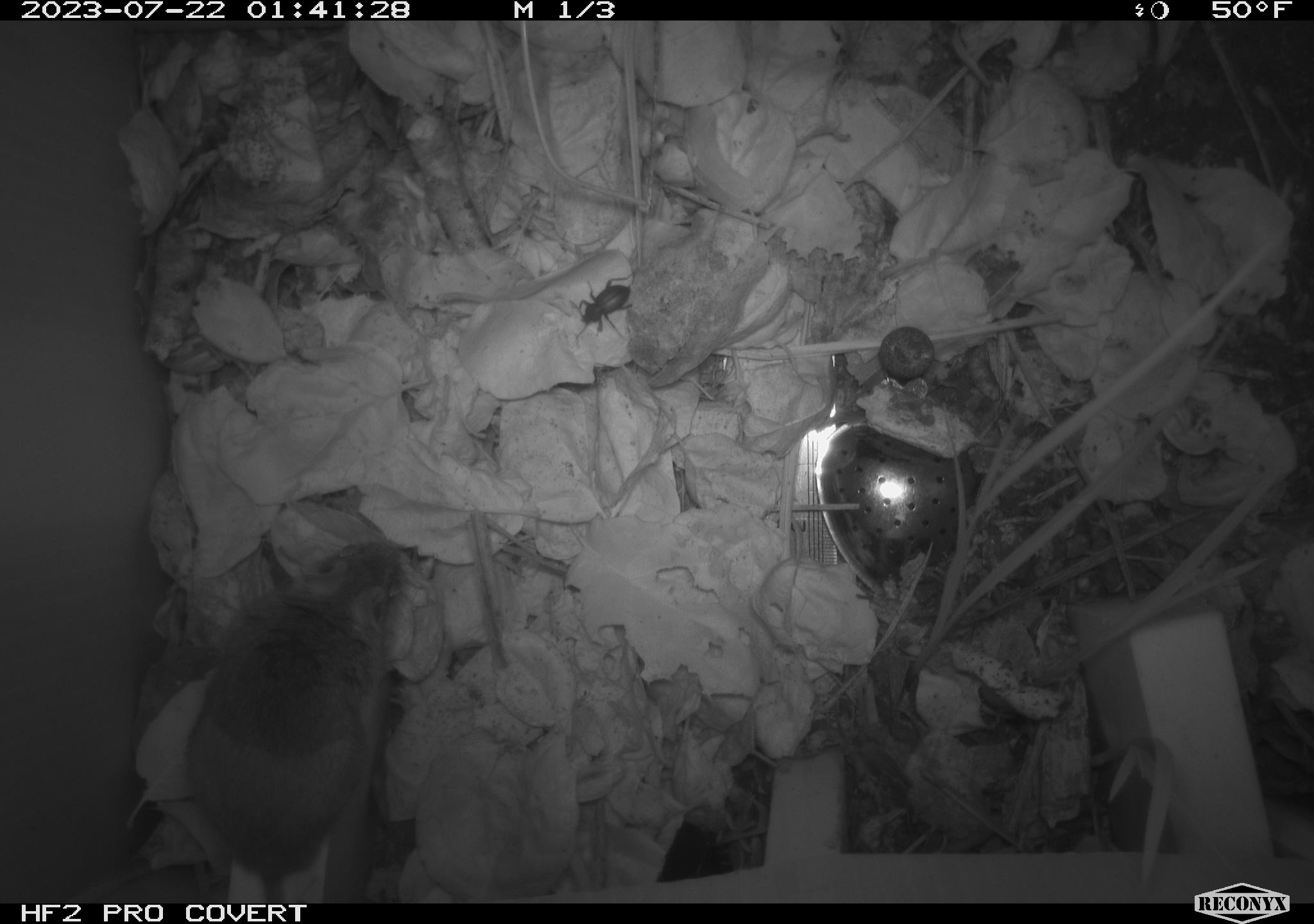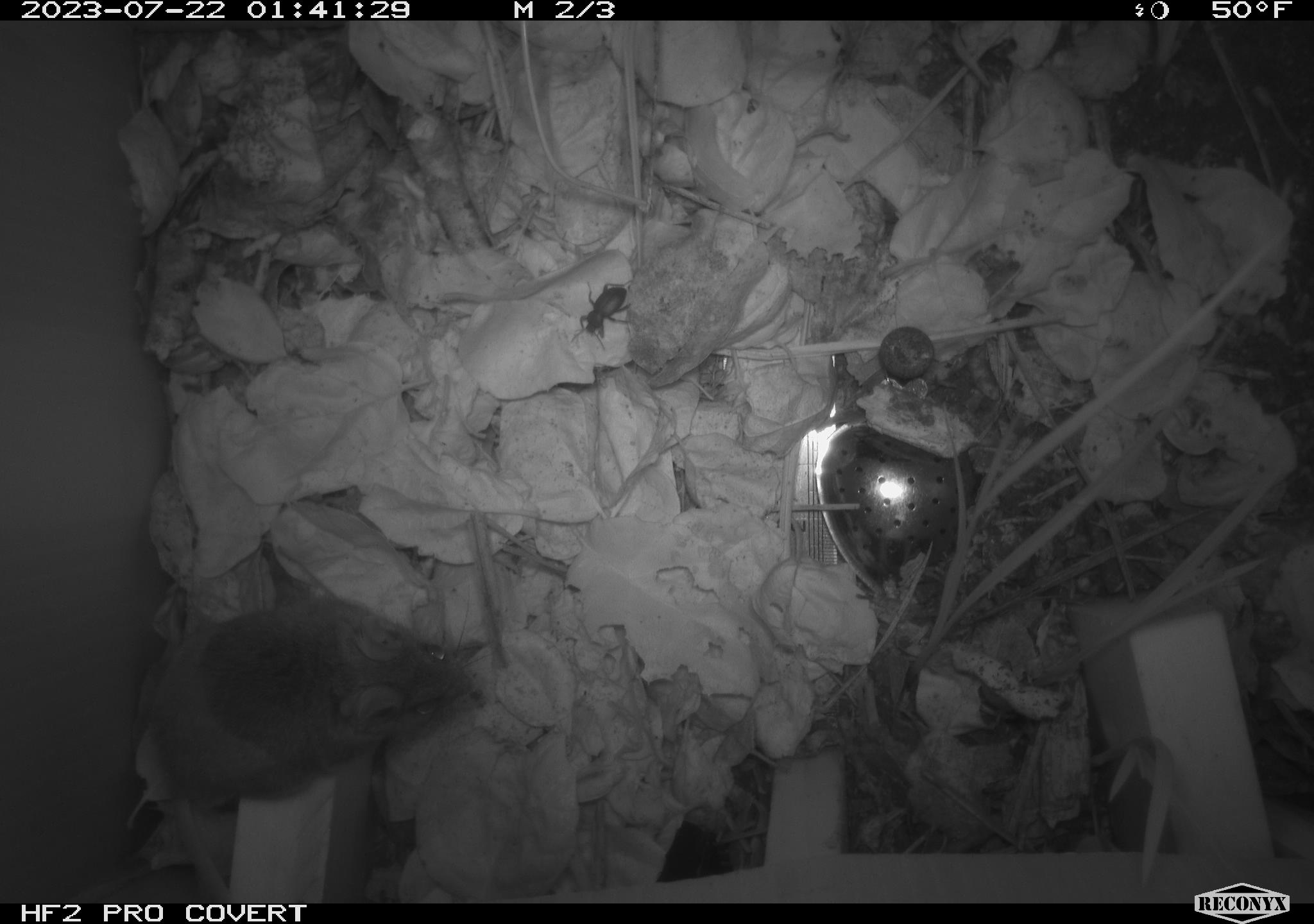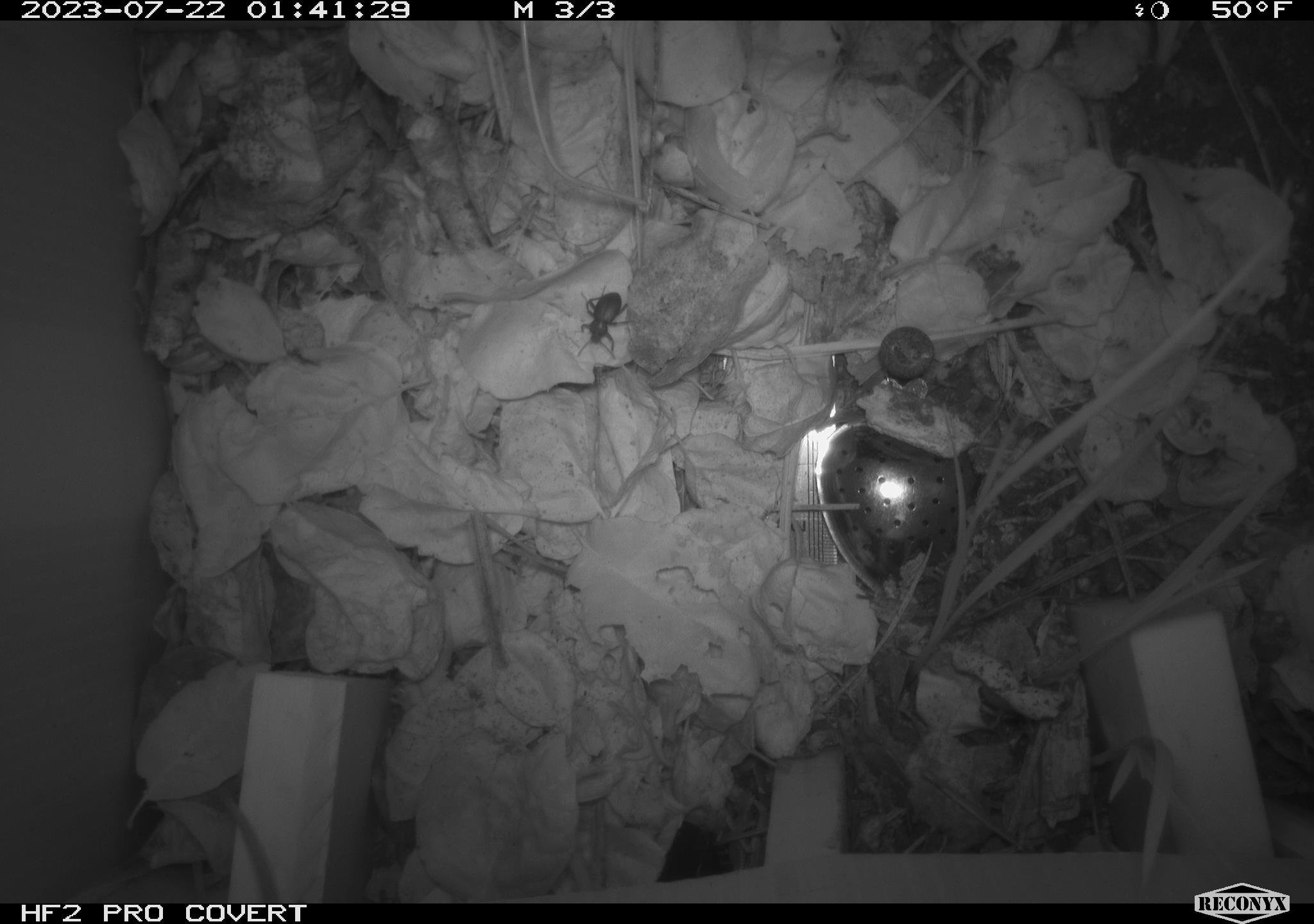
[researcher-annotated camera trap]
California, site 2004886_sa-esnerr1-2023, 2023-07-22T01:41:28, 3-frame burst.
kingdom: Animalia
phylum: Chordata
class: Mammalia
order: Rodentia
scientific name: Rodentia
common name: mouse species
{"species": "mouse species (Rodentia)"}